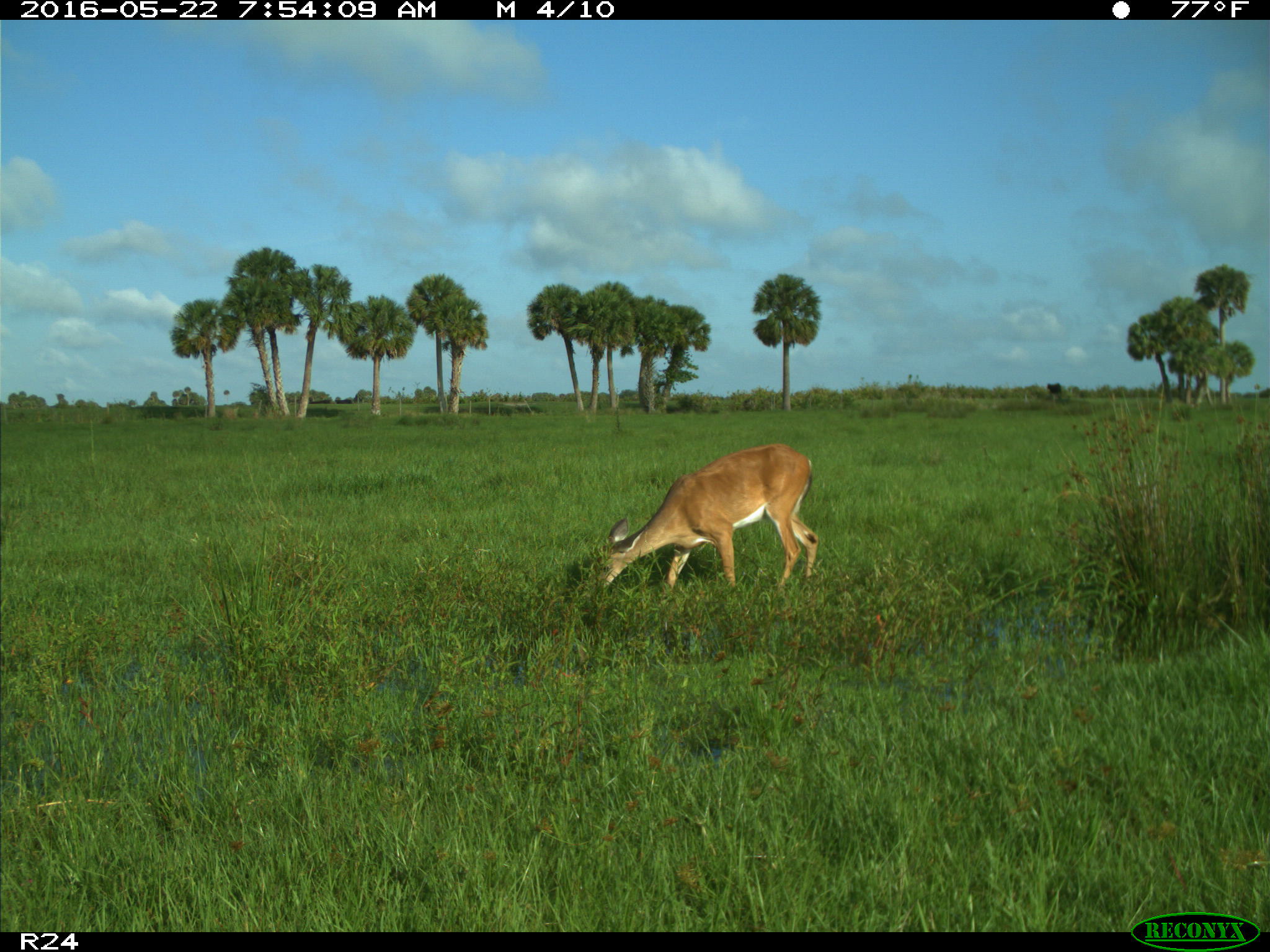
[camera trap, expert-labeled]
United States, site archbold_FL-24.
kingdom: Animalia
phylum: Chordata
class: Mammalia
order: Artiodactyla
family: Cervidae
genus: Odocoileus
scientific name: Odocoileus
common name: deer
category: unidentified deer